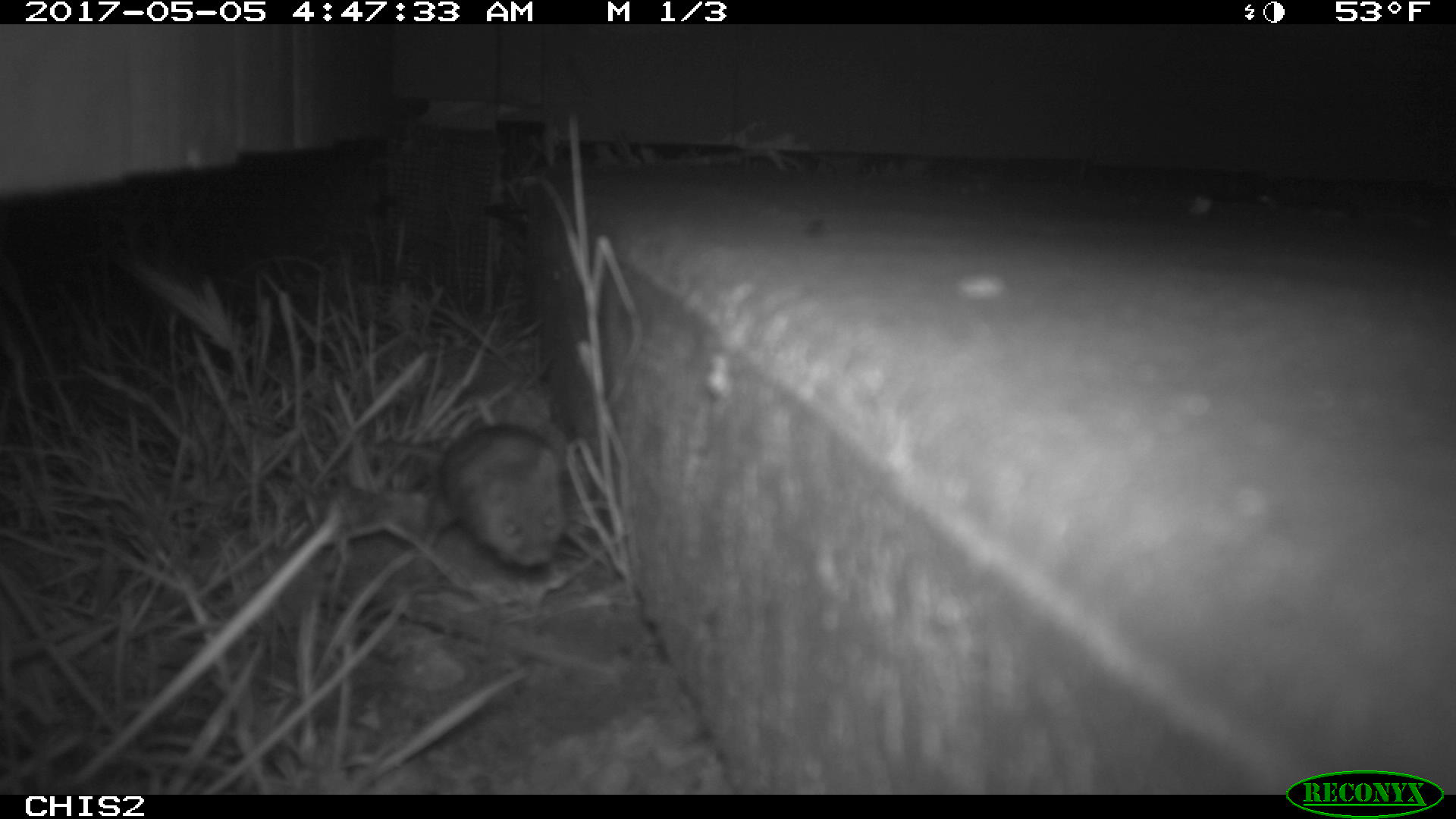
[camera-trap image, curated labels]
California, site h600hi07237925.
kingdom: Animalia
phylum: Chordata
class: Mammalia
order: Rodentia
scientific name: Rodentia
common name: rodent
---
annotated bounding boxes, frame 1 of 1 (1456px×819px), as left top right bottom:
rodent: 376 425 563 565